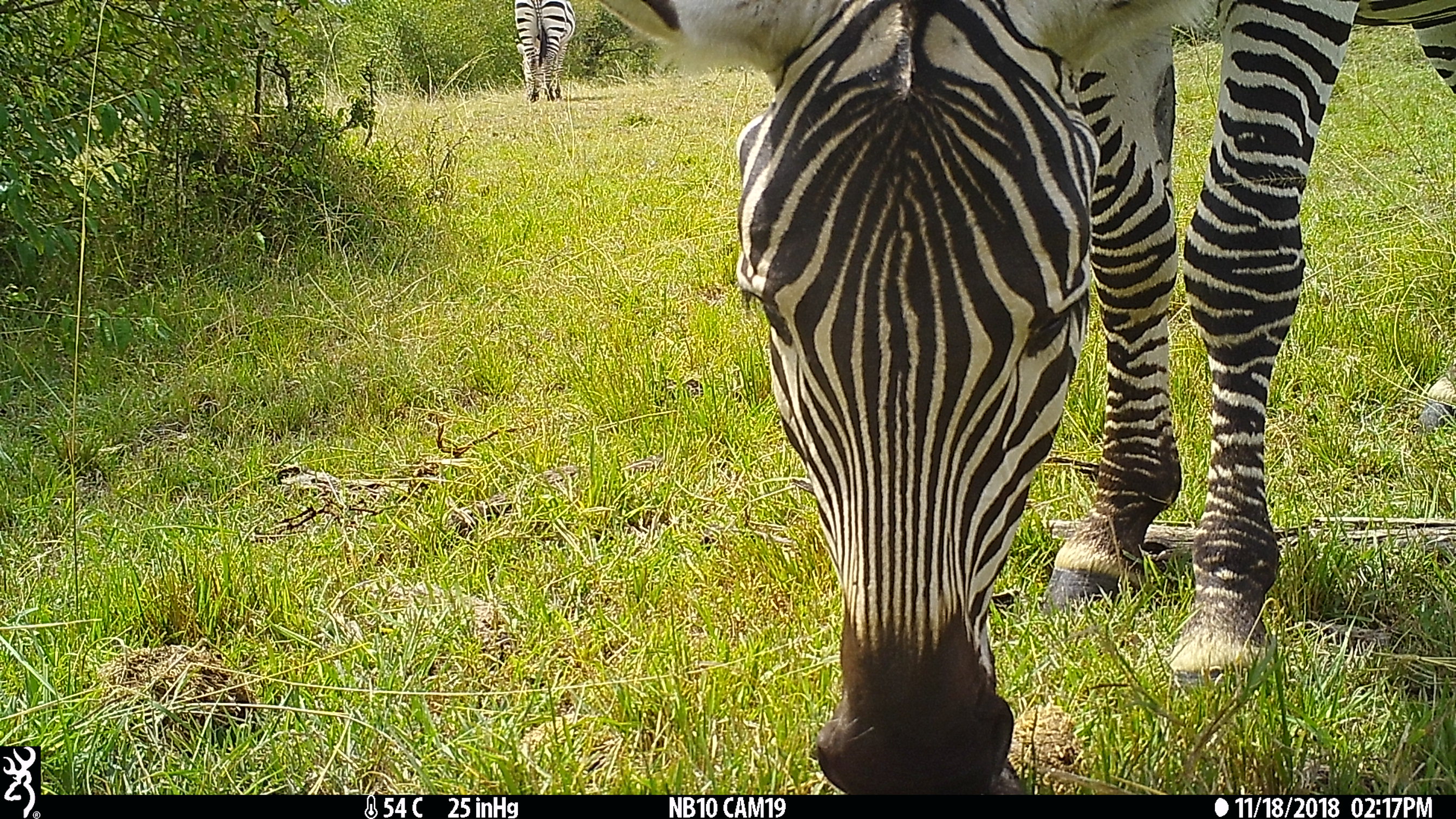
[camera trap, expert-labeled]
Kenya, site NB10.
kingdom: Animalia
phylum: Chordata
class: Mammalia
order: Perissodactyla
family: Equidae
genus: Equus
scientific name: Equus quagga burchellii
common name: burchell's zebra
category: zebra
Zebra (burchell's zebra) (Equus quagga burchellii).